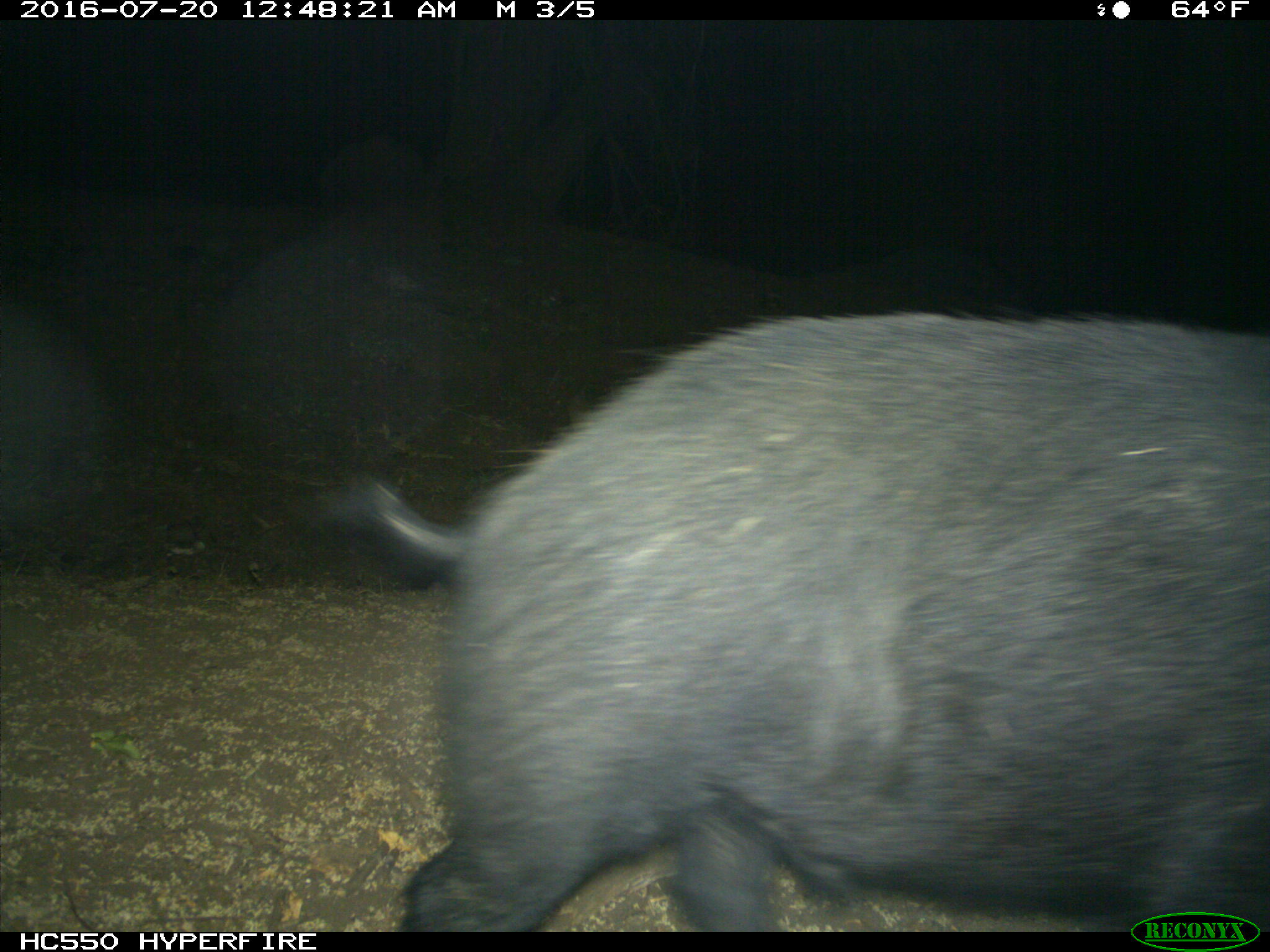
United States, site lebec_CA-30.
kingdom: Animalia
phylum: Chordata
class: Mammalia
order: Artiodactyla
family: Suidae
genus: Sus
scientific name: Sus scrofa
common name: wild boar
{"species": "Sus scrofa (wild boar)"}